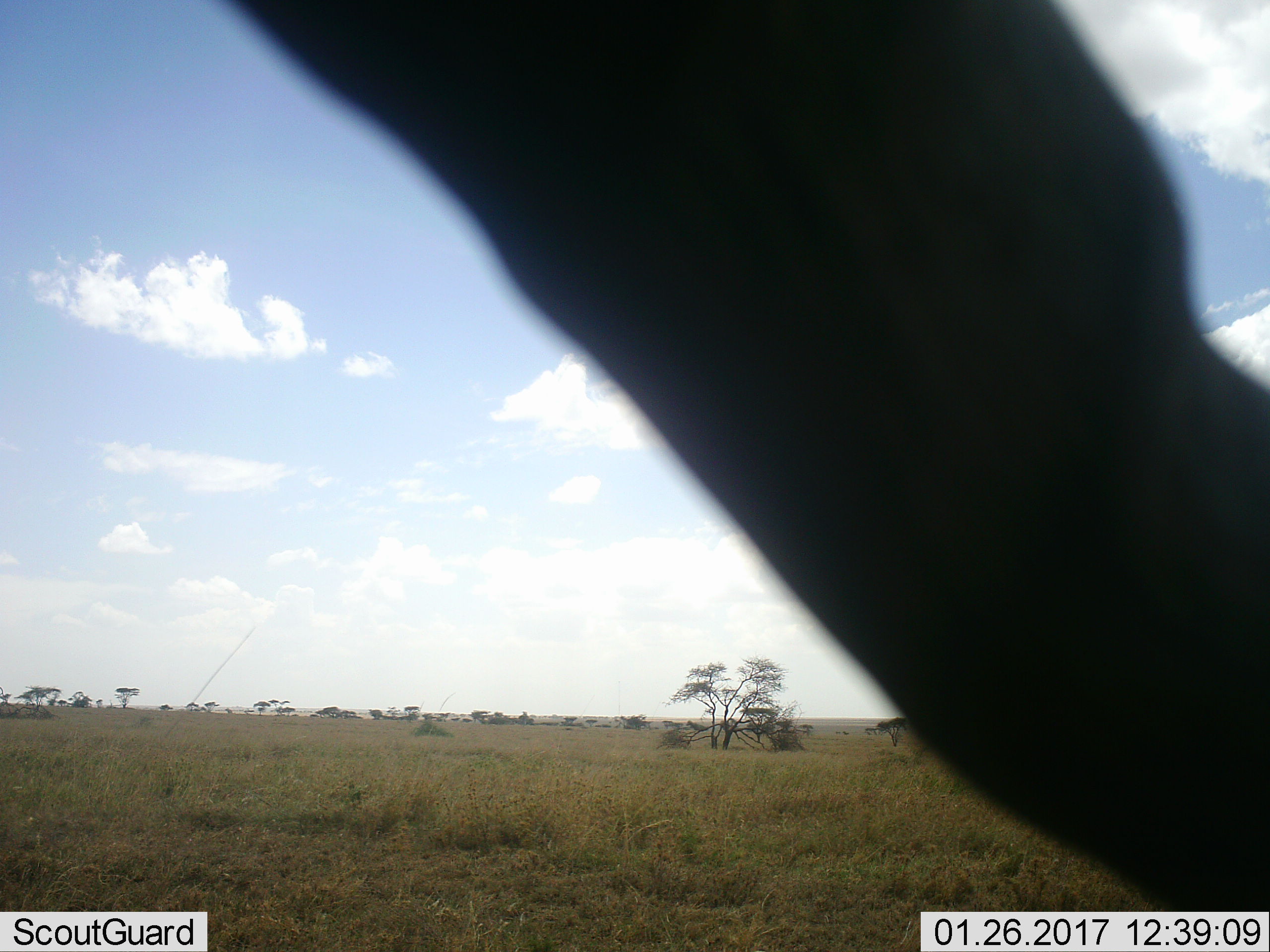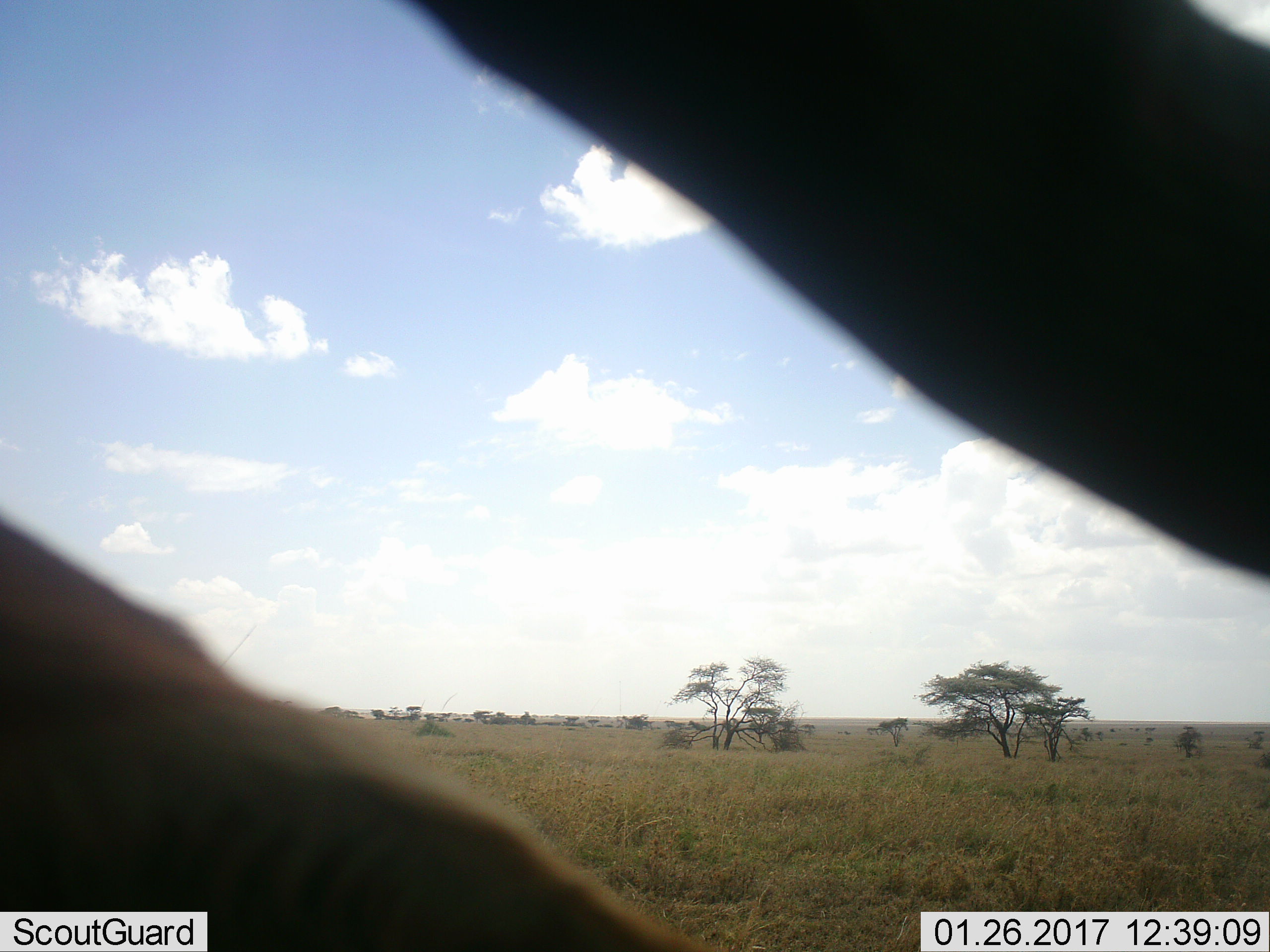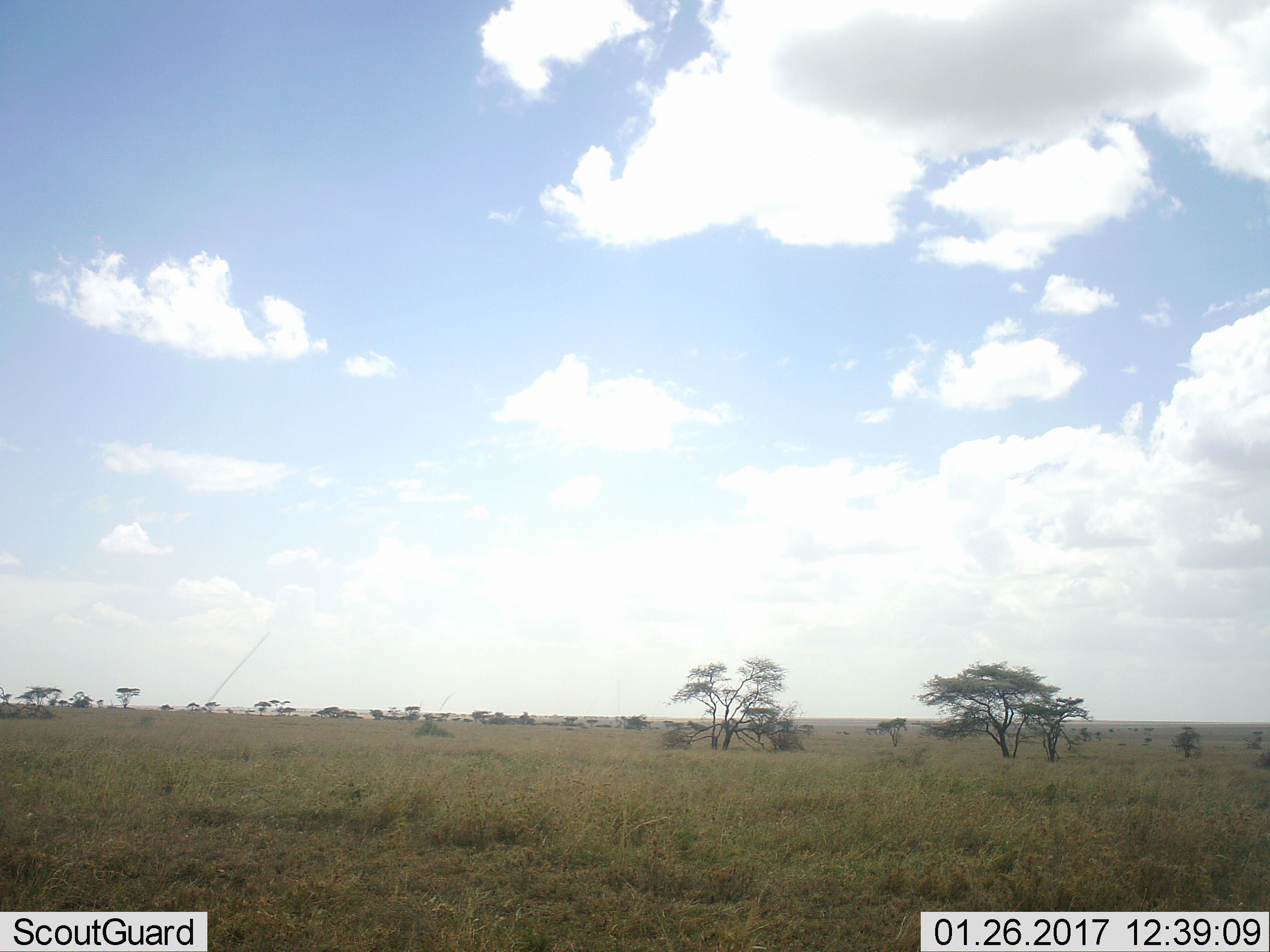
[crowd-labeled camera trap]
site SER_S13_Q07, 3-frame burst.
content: unidentified animal